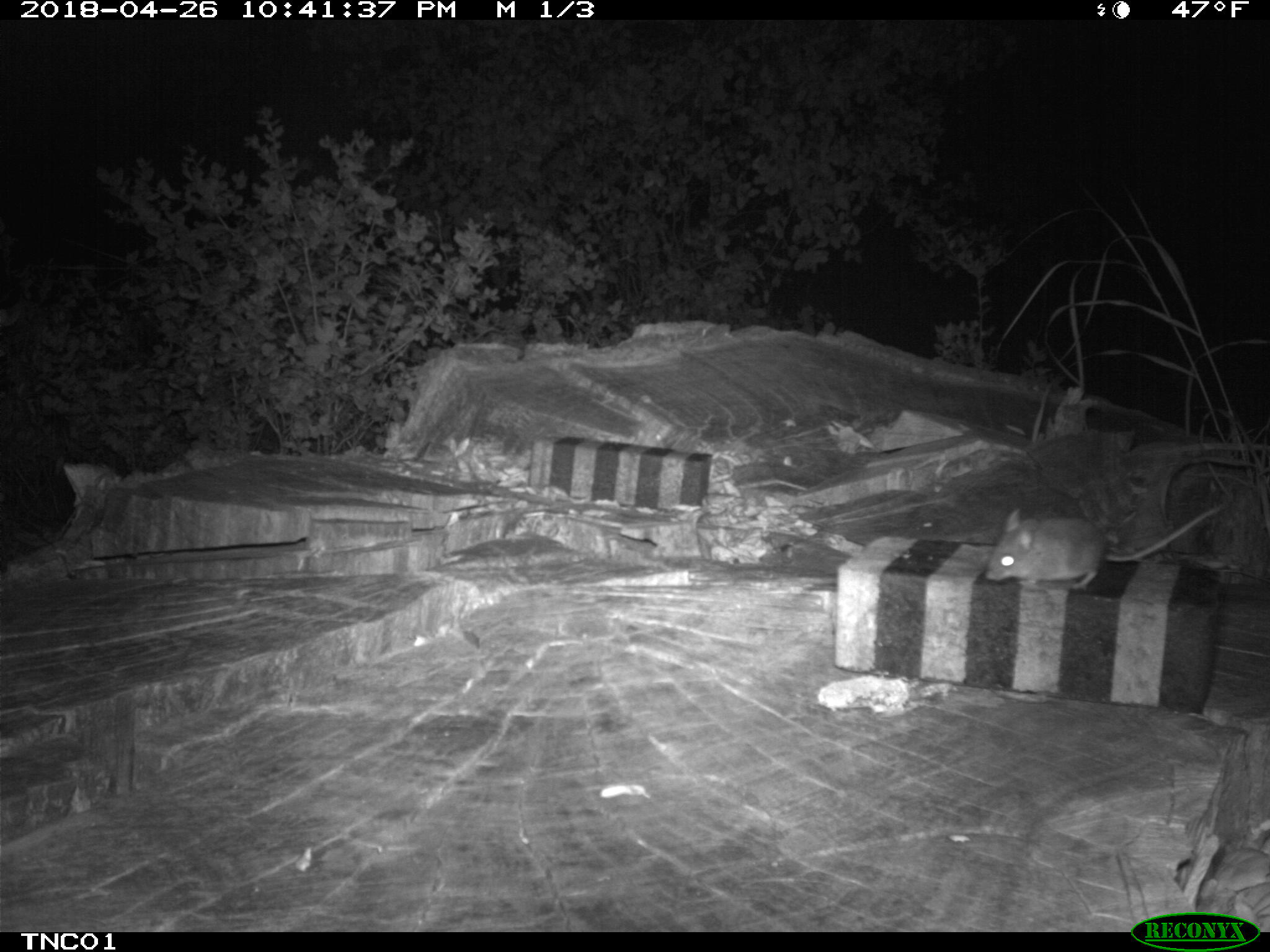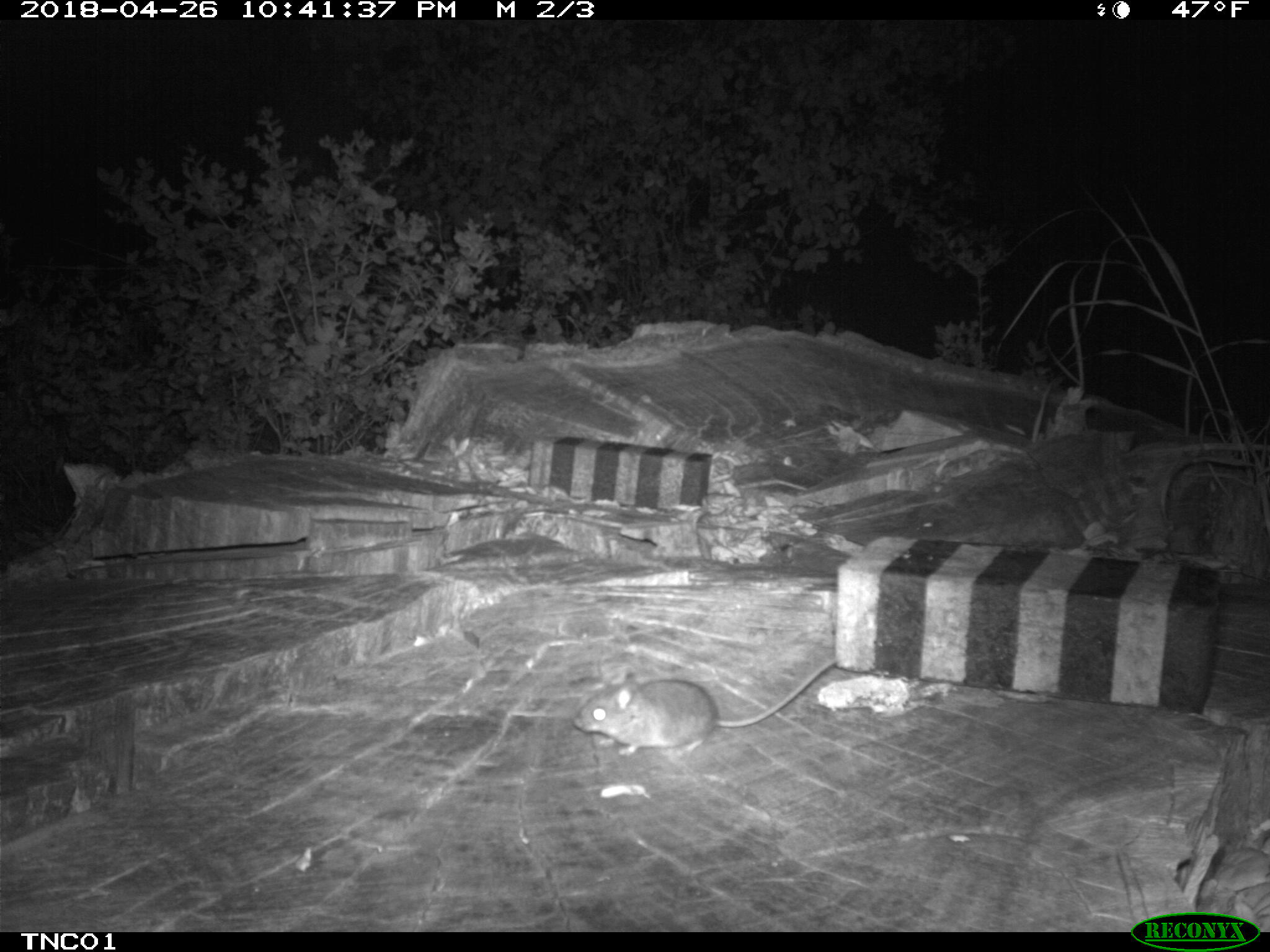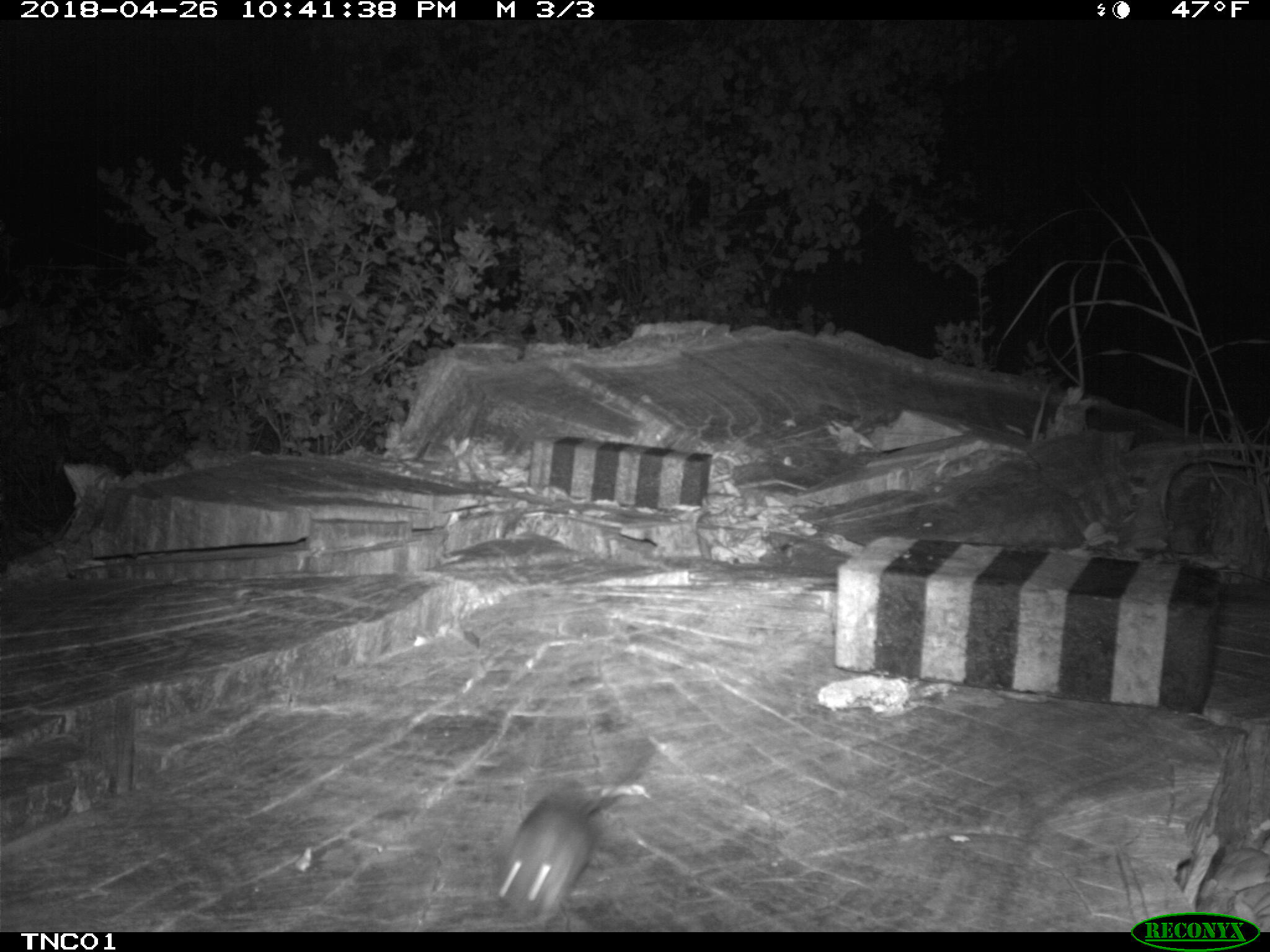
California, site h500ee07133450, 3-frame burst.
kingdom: Animalia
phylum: Chordata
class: Mammalia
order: Rodentia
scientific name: Rodentia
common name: rodent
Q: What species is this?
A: Rodent (Rodentia).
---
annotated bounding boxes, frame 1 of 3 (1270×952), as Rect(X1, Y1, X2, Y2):
rodent: Rect(983, 498, 1233, 588)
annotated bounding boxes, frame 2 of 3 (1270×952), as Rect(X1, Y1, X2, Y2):
rodent: Rect(572, 658, 839, 756)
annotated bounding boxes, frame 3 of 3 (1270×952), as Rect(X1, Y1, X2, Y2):
rodent: Rect(496, 747, 654, 932)